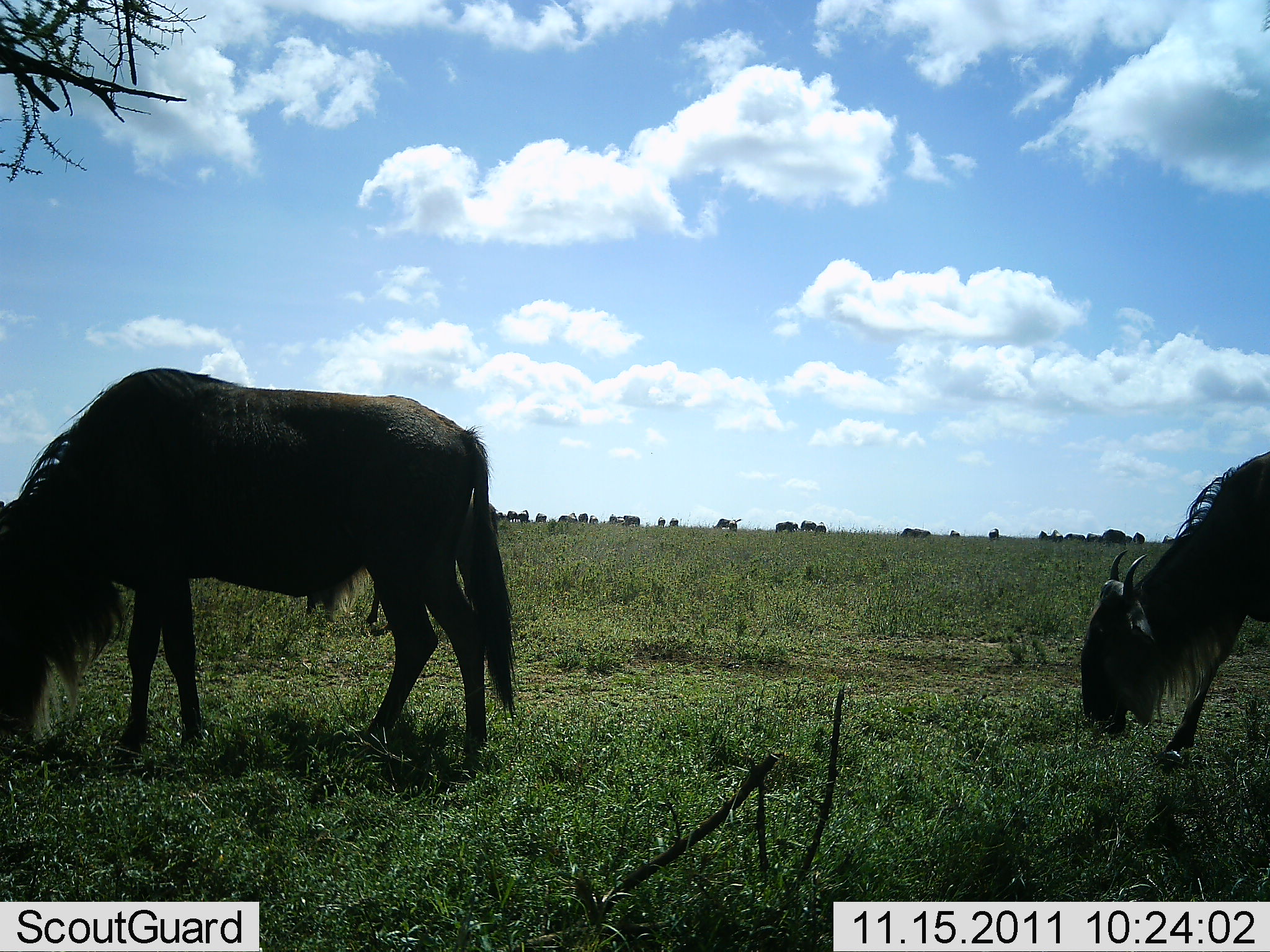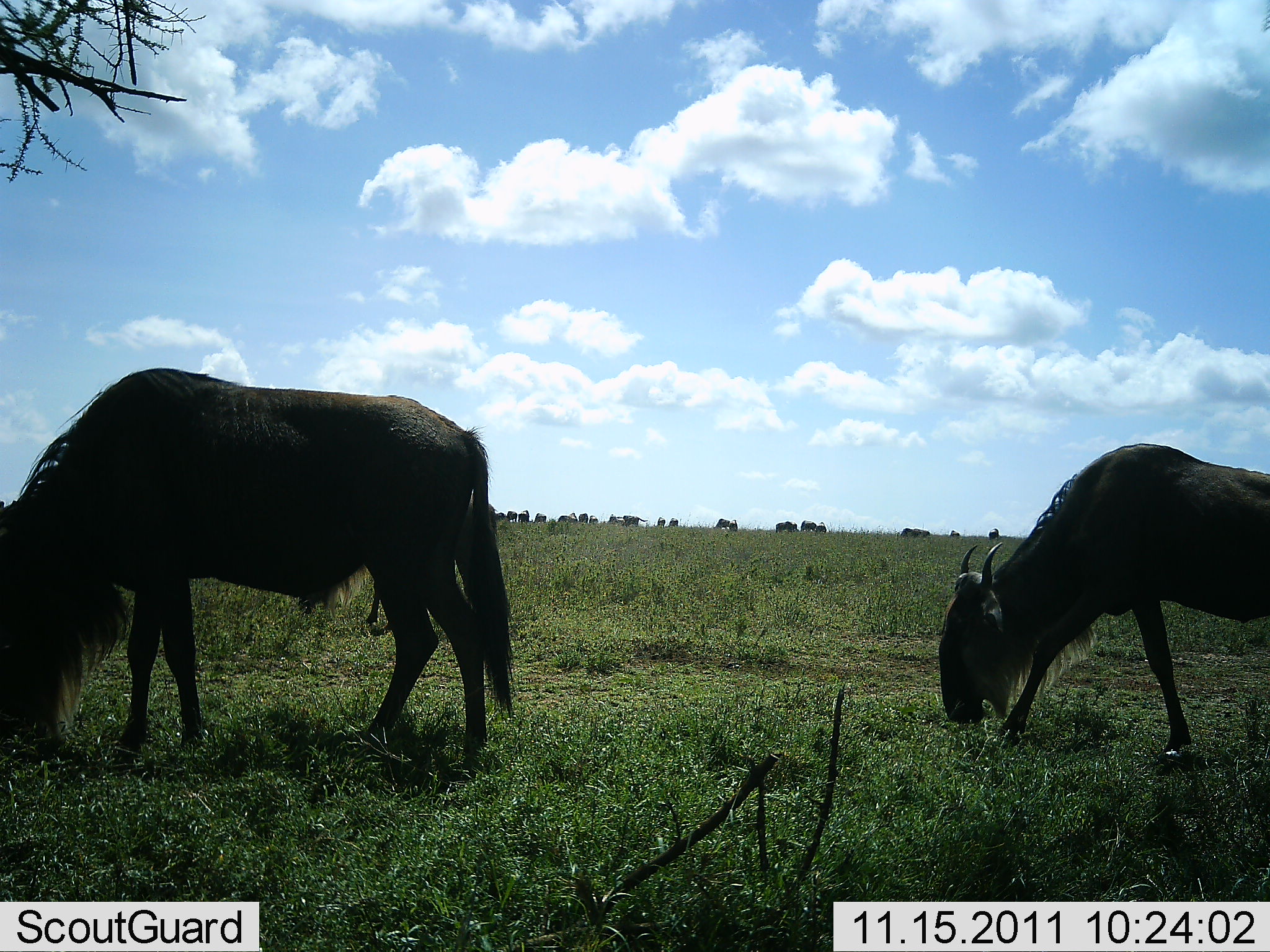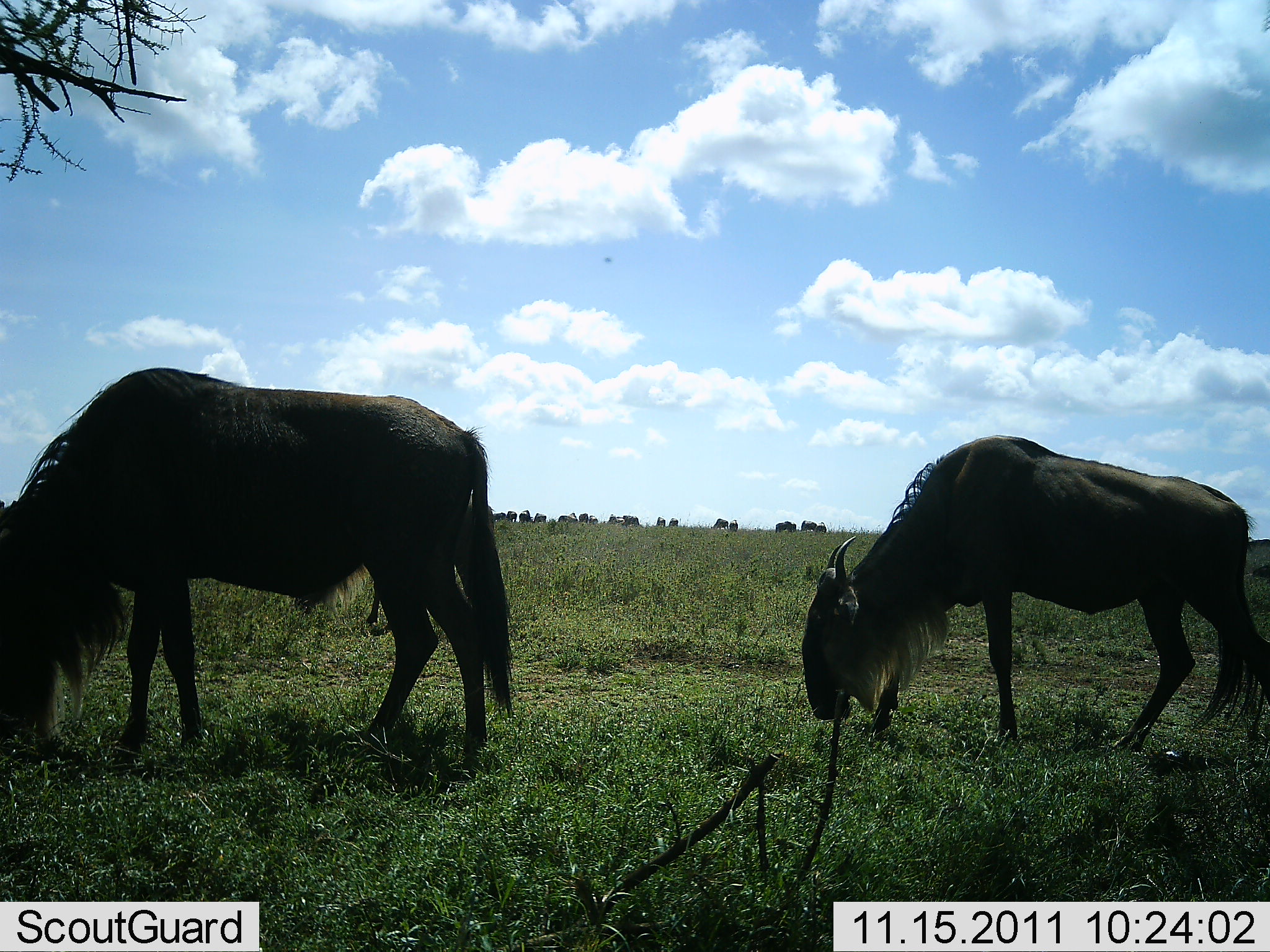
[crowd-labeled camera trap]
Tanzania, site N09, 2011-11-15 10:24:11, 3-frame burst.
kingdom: Animalia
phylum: Chordata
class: Mammalia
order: Artiodactyla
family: Bovidae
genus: Connochaetes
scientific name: Connochaetes taurinus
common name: blue wildebeest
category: wildebeest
Wildebeest (blue wildebeest) (Connochaetes taurinus), count 2. Behavior (volunteer vote fractions): standing 31%, resting 0%, moving 23%, interacting 0%. Young present (vote fraction): 0%. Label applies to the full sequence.